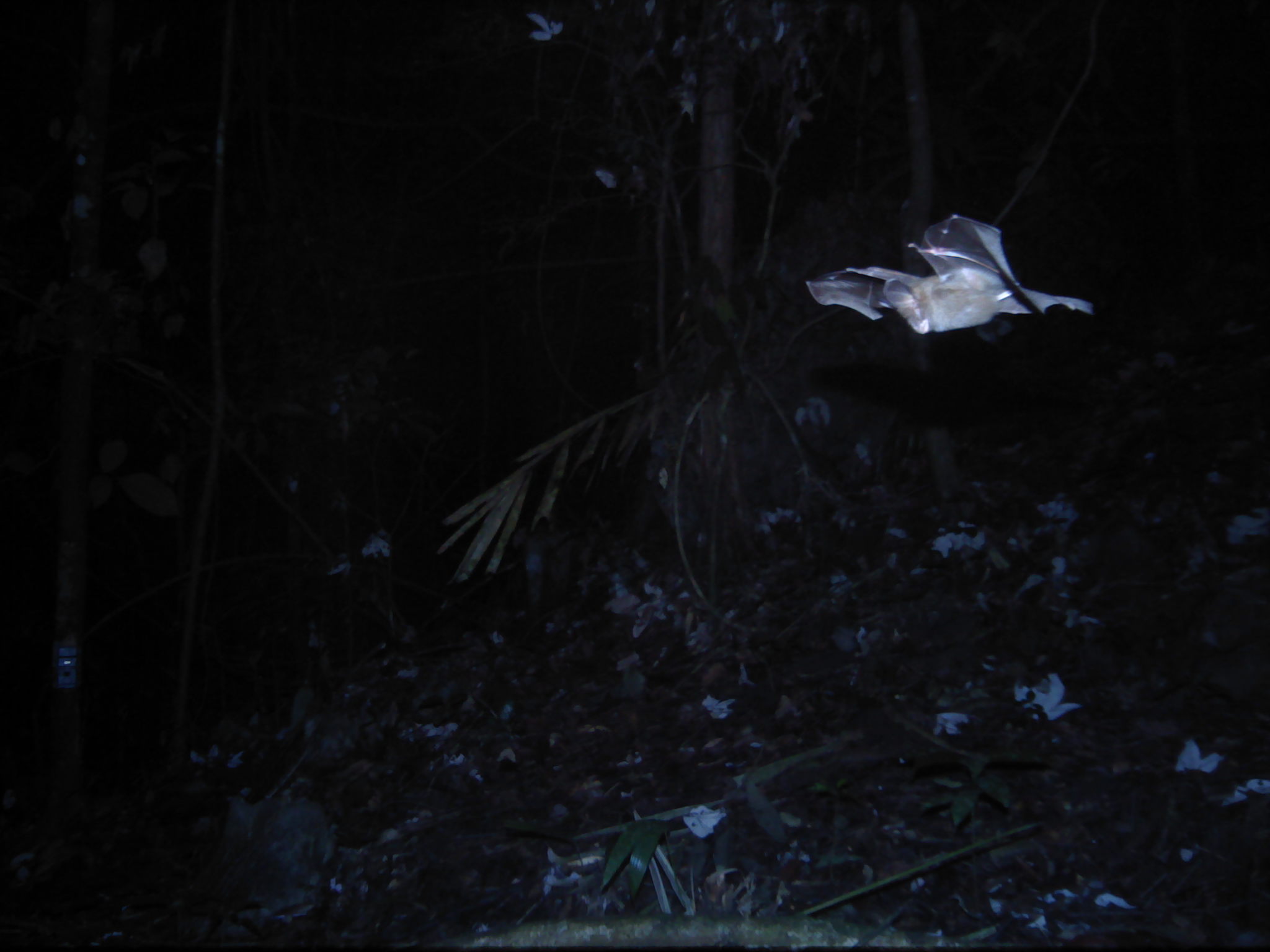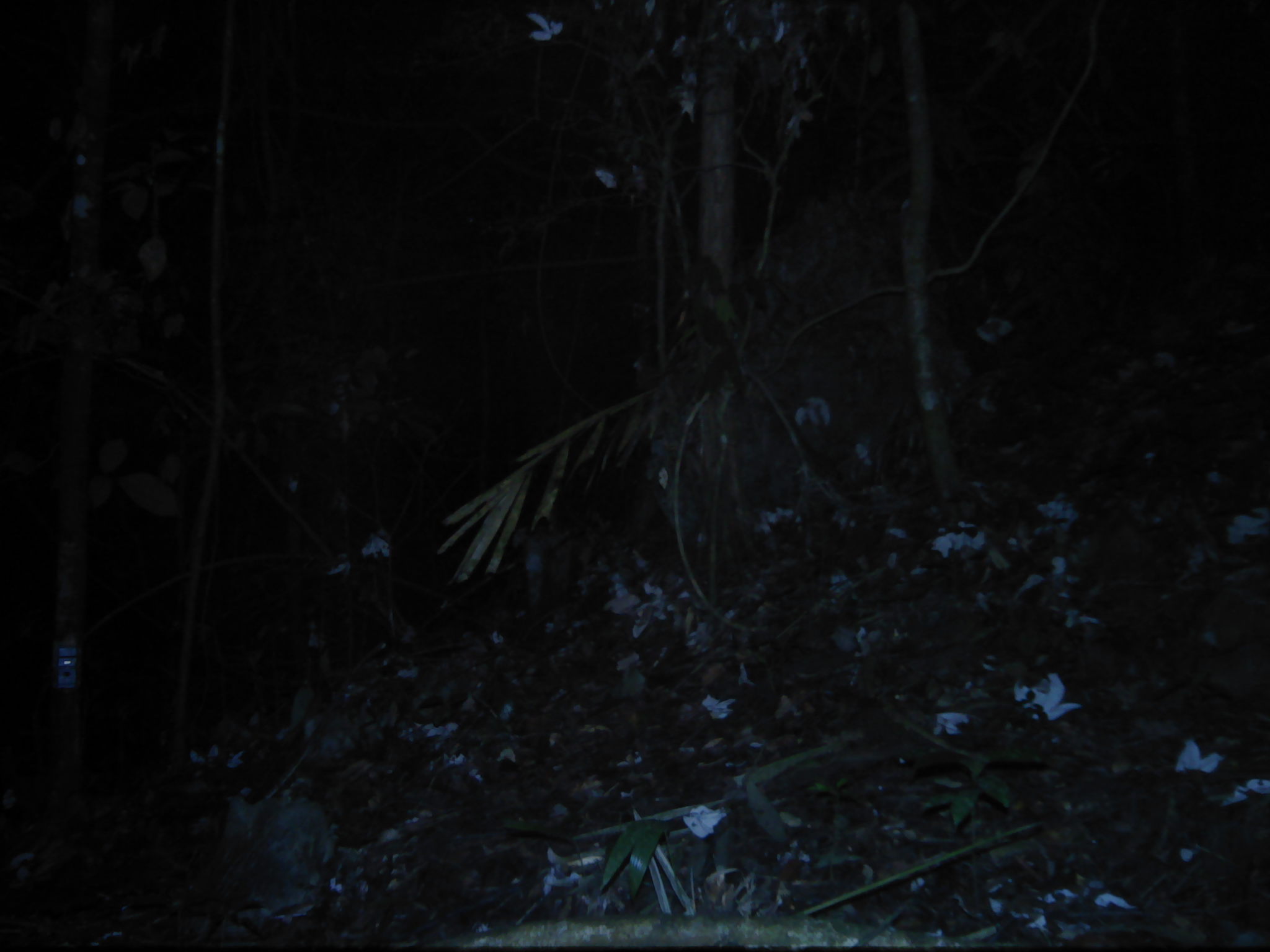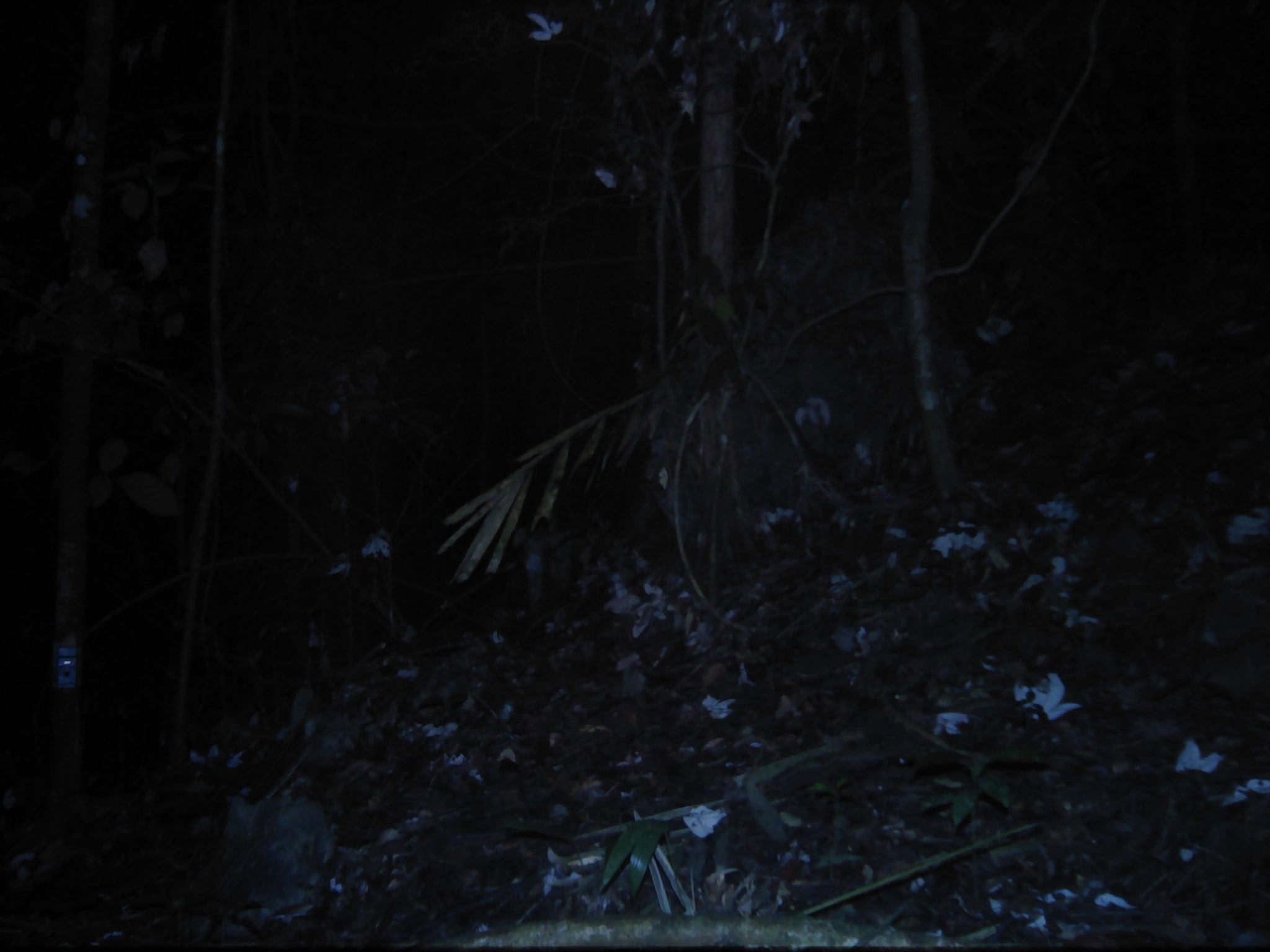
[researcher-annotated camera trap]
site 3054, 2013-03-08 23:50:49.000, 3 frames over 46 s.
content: unidentified animal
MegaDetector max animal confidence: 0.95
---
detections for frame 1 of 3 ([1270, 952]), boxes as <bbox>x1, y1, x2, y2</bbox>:
unknown: <bbox>807, 212, 1093, 334</bbox>